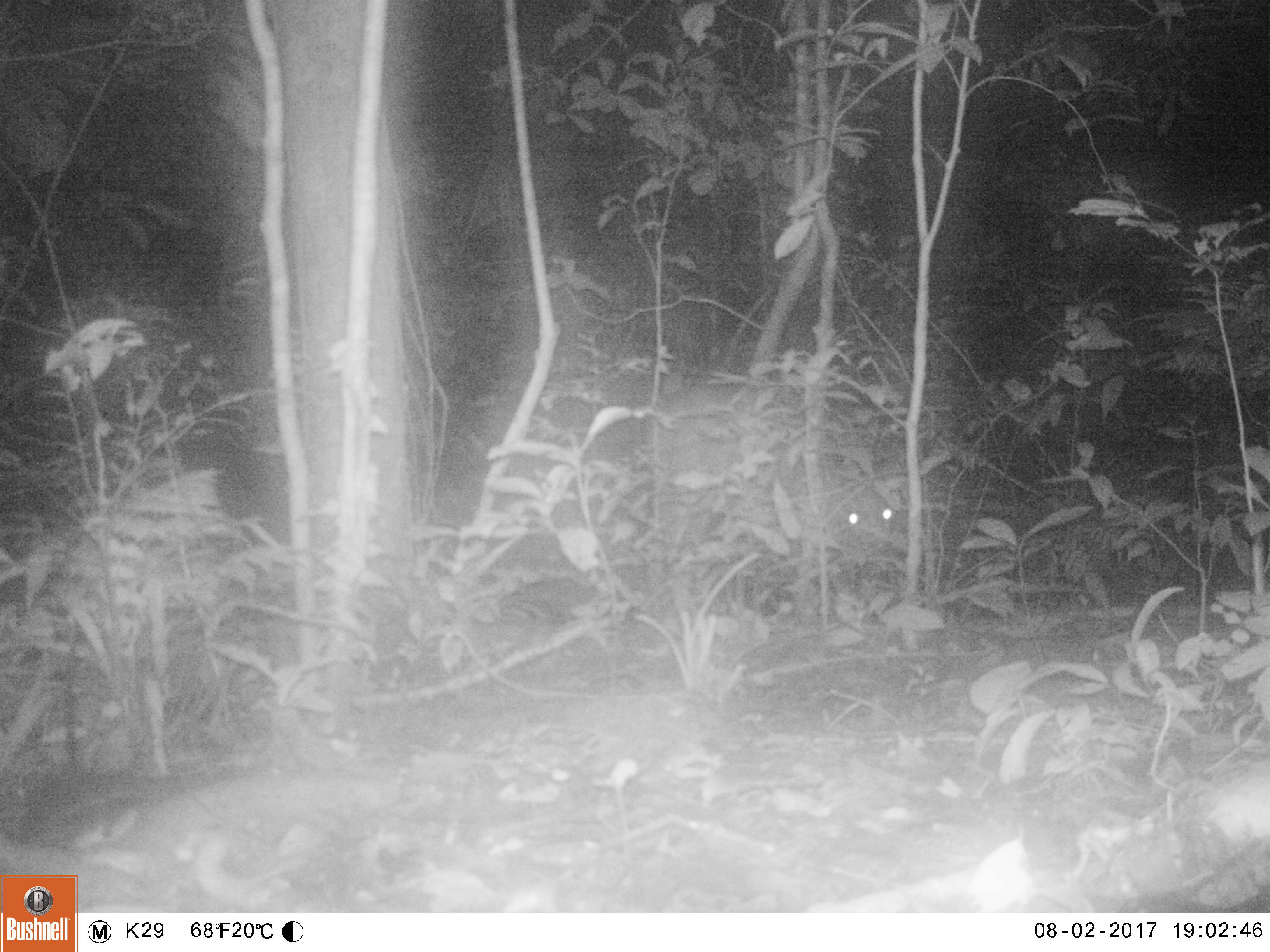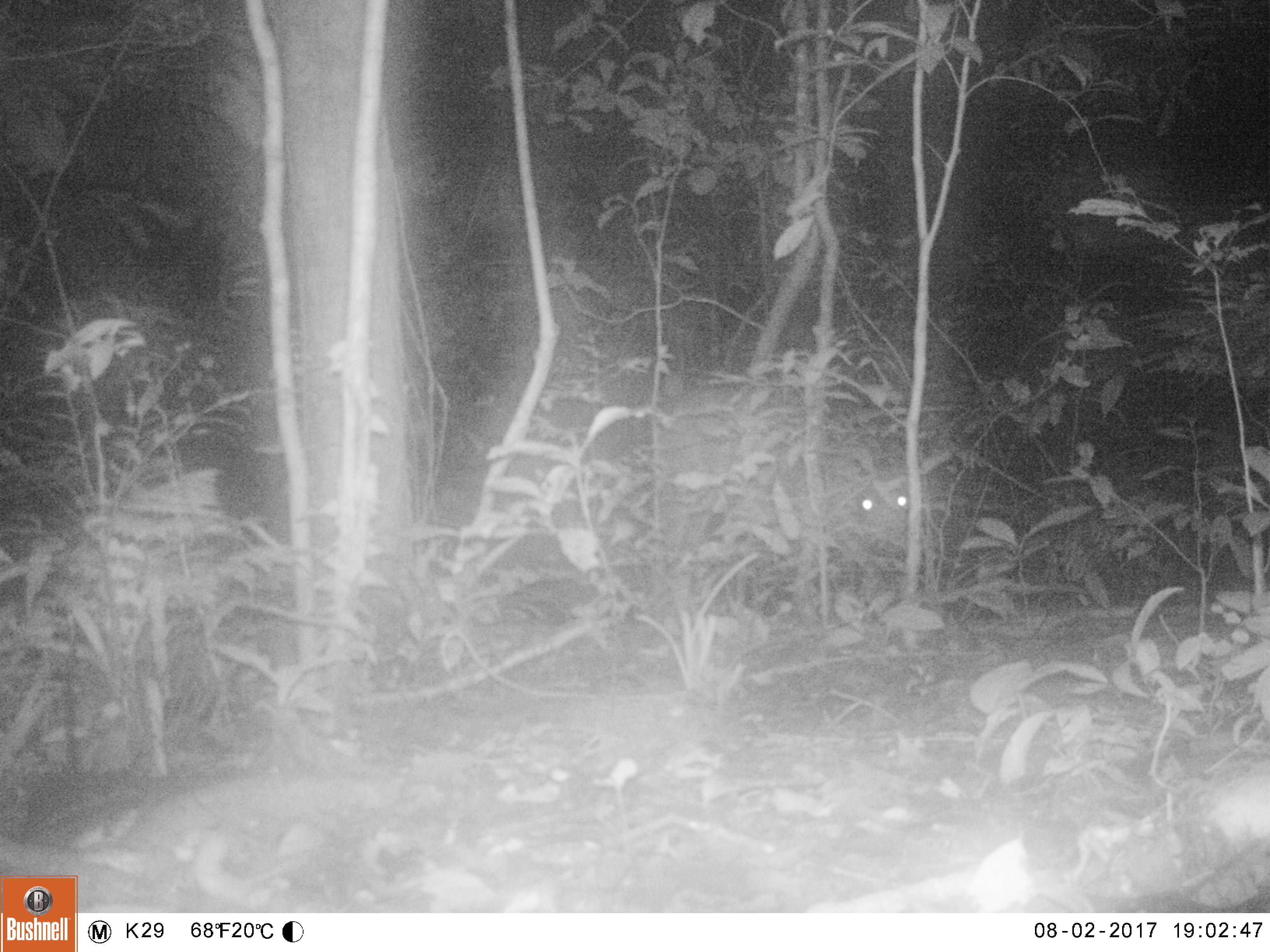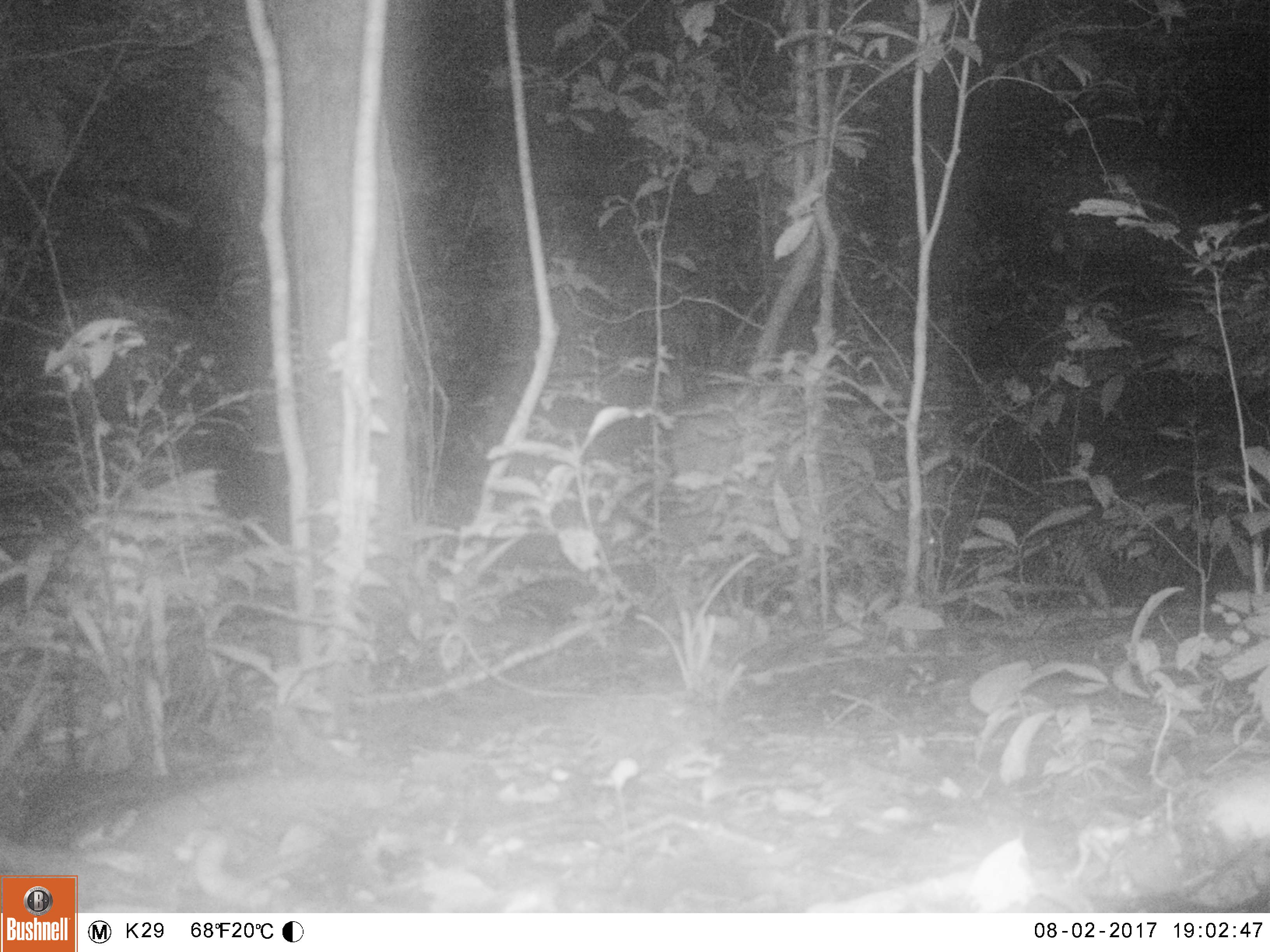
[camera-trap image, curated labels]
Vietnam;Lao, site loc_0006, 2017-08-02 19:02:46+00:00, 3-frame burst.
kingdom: Animalia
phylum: Chordata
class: Mammalia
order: Artiodactyla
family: Cervidae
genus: Muntiacus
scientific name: Muntiacus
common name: muntjacs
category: unidentified muntjac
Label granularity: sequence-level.